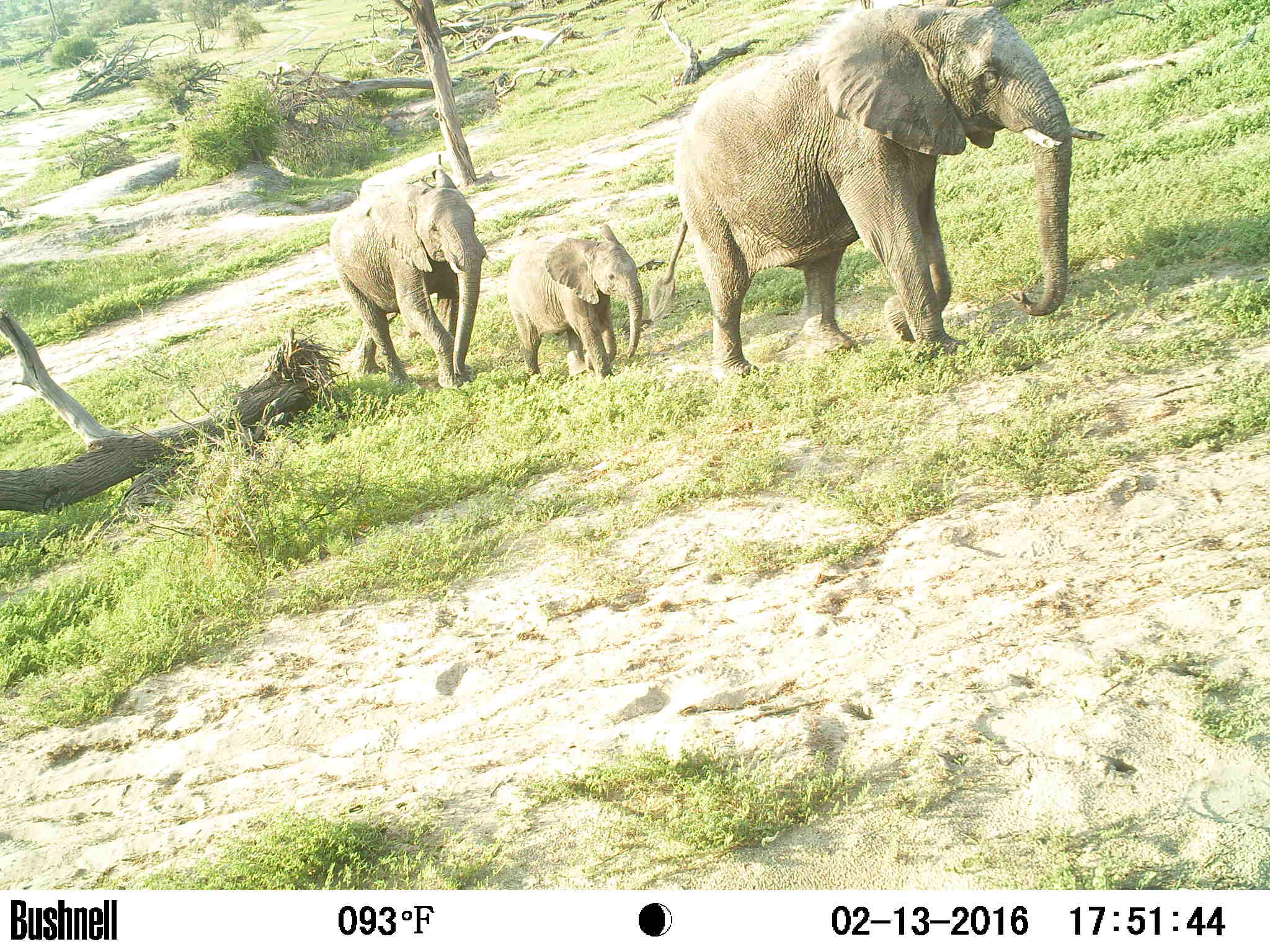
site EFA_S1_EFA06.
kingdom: Animalia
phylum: Chordata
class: Mammalia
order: Proboscidea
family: Elephantidae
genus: Loxodonta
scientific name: Loxodonta africana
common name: african bush elephant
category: elephant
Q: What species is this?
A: Elephant (african bush elephant) (Loxodonta africana).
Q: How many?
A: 3.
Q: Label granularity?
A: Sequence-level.